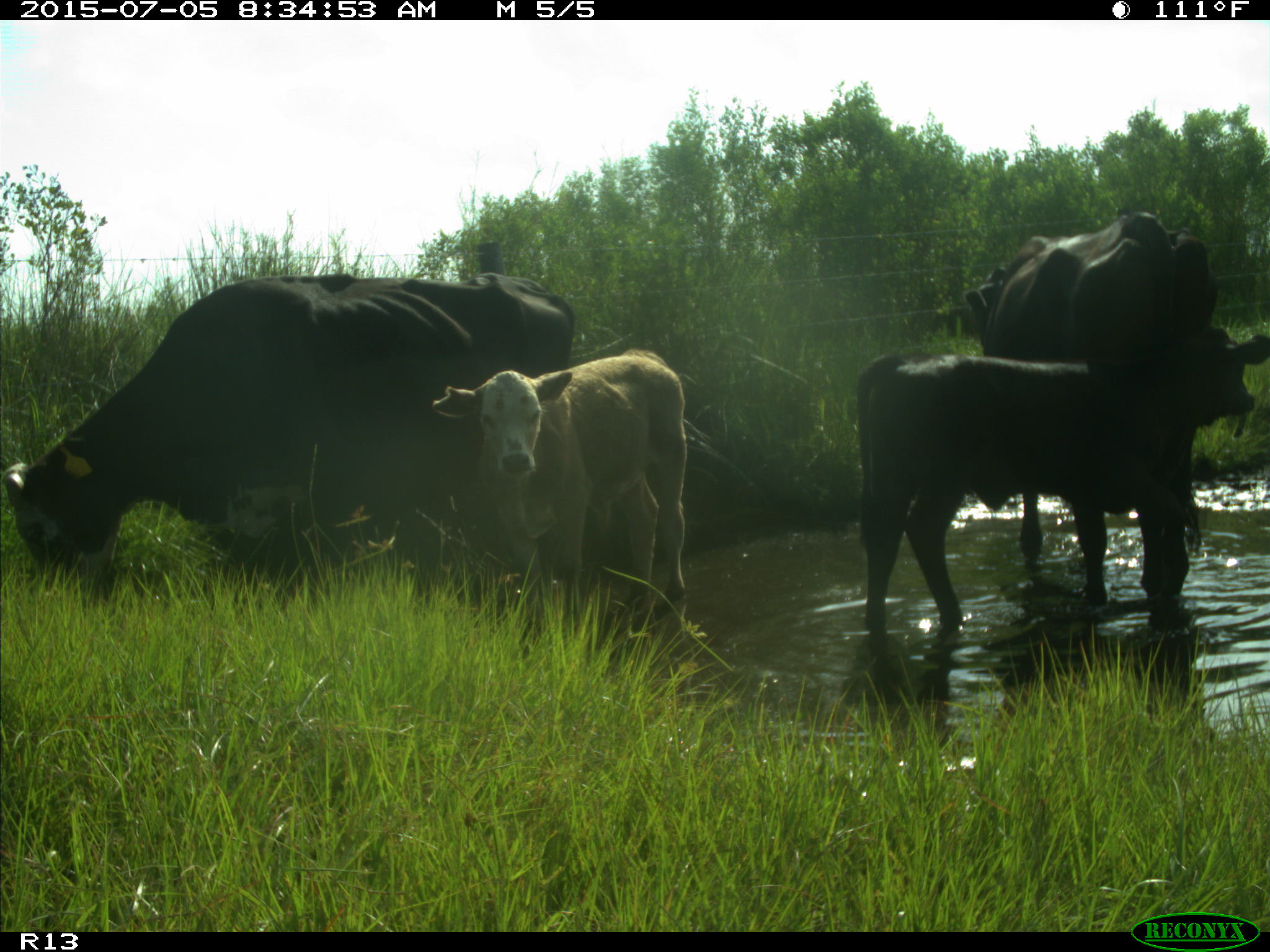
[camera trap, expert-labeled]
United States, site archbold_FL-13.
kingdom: Animalia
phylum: Chordata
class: Mammalia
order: Artiodactyla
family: Bovidae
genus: Bos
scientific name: Bos taurus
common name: domestic cow